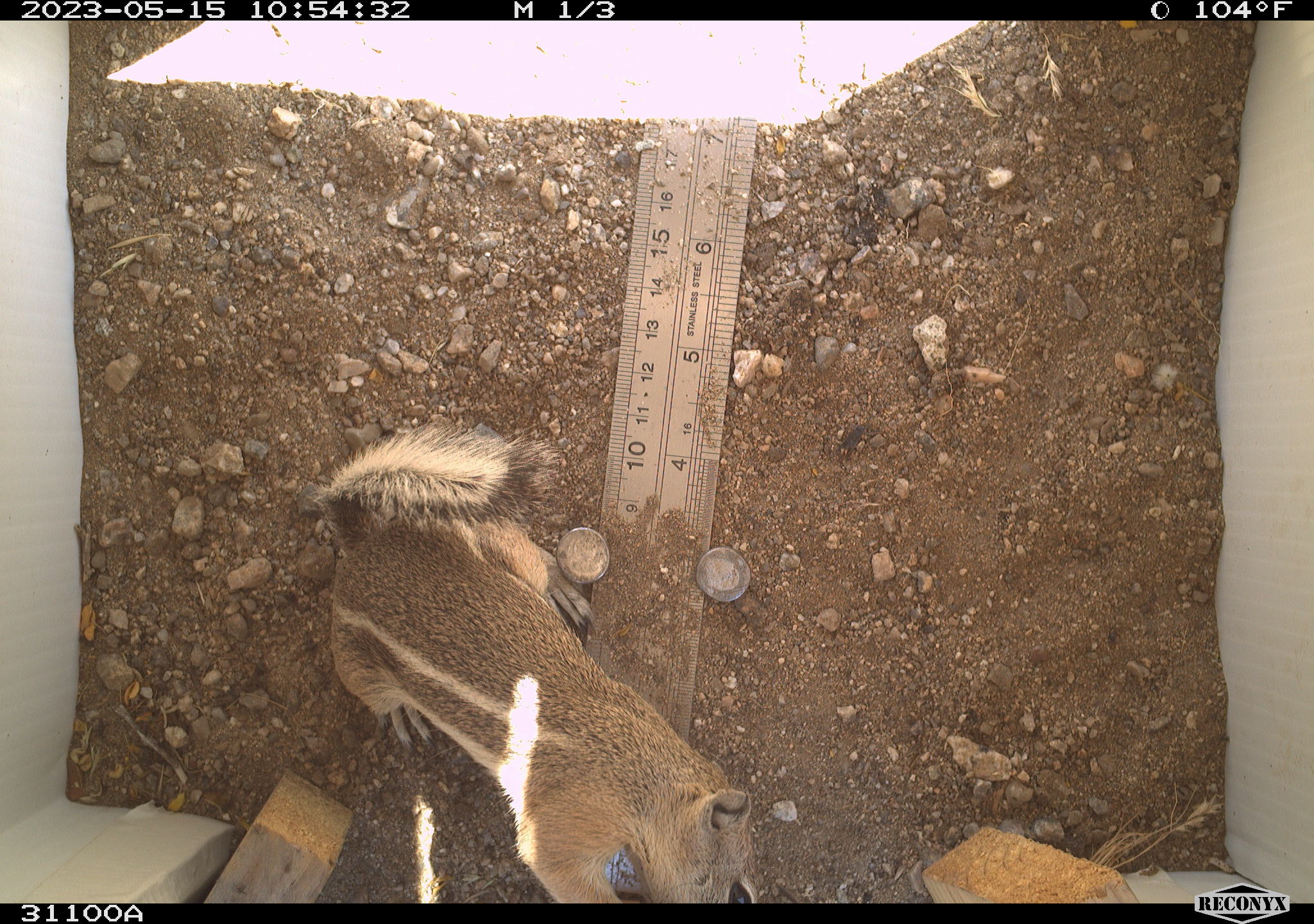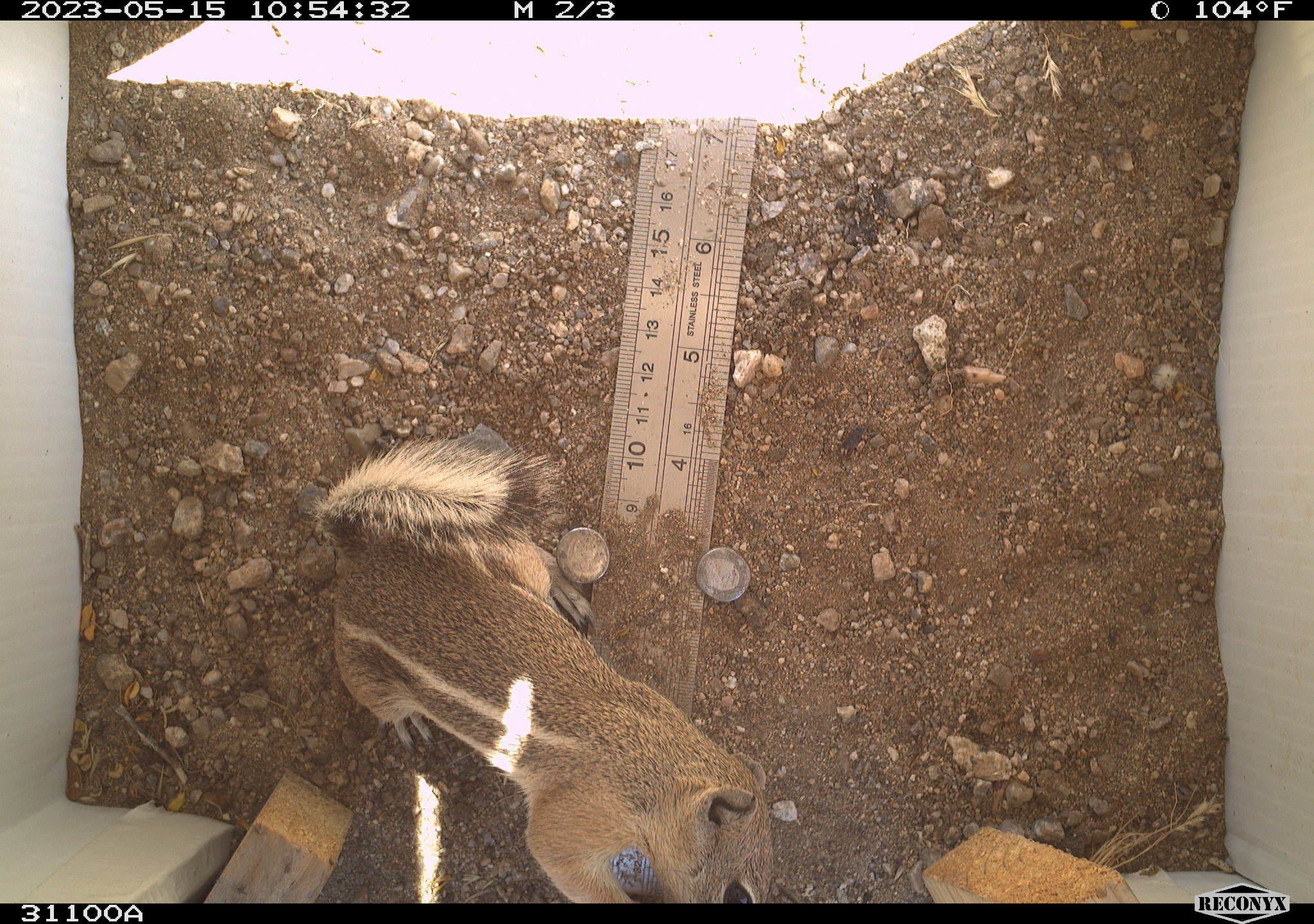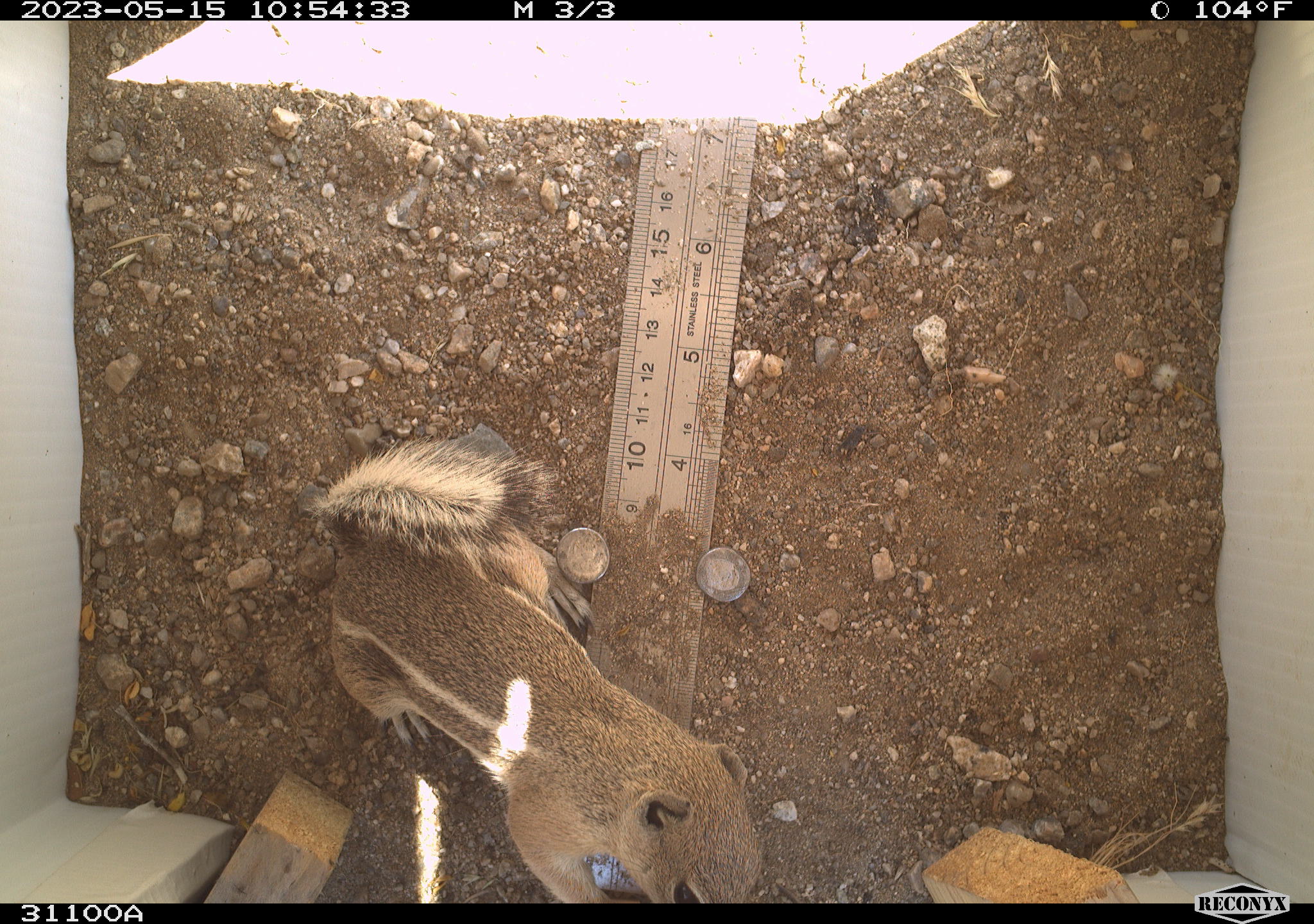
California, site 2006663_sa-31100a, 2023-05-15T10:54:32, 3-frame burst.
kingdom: Animalia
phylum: Chordata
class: Mammalia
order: Rodentia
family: Sciuridae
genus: Ammospermophilus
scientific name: Ammospermophilus leucurus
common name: white-tailed antelope squirrel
White-tailed antelope squirrel (Ammospermophilus leucurus).